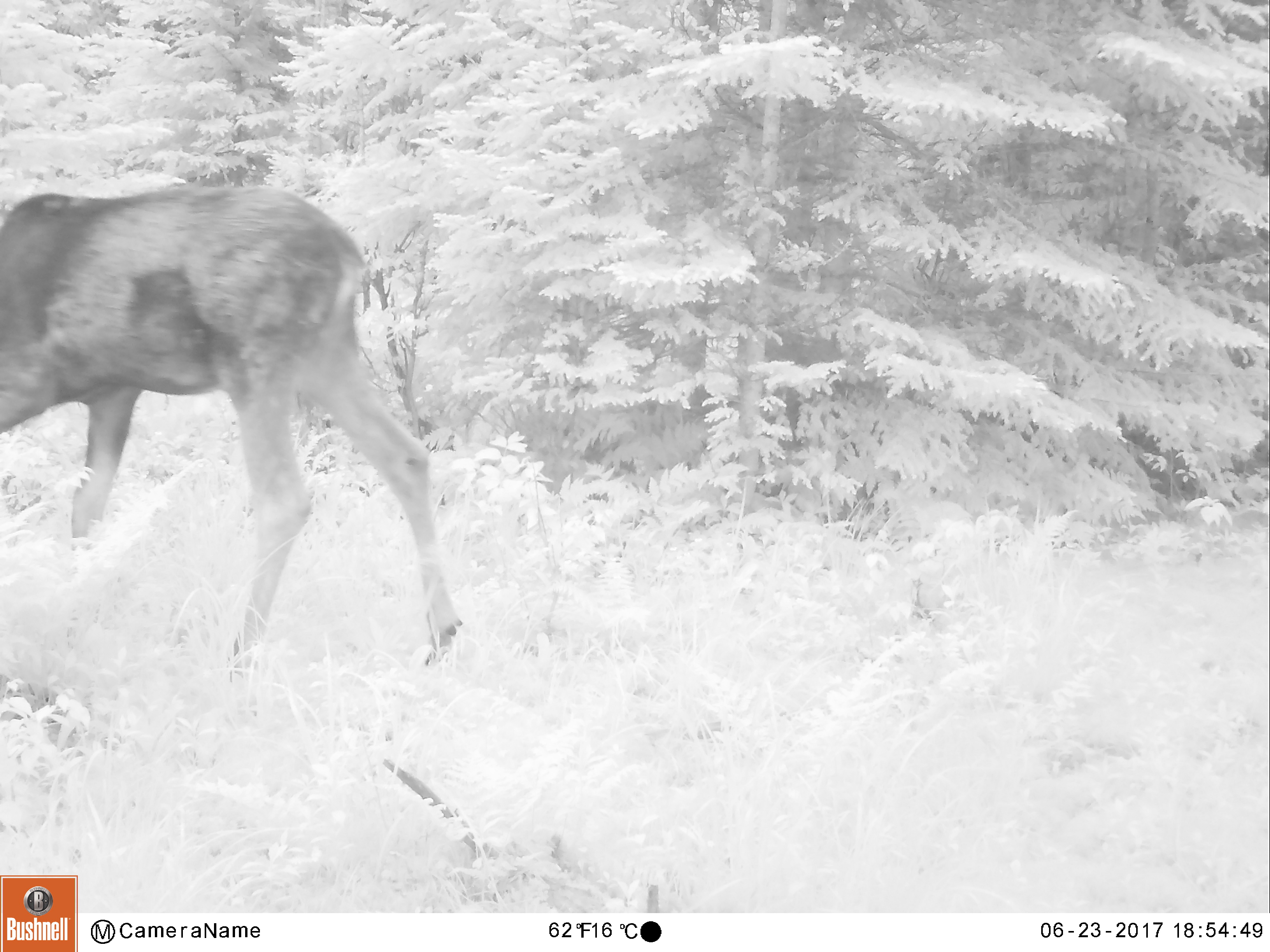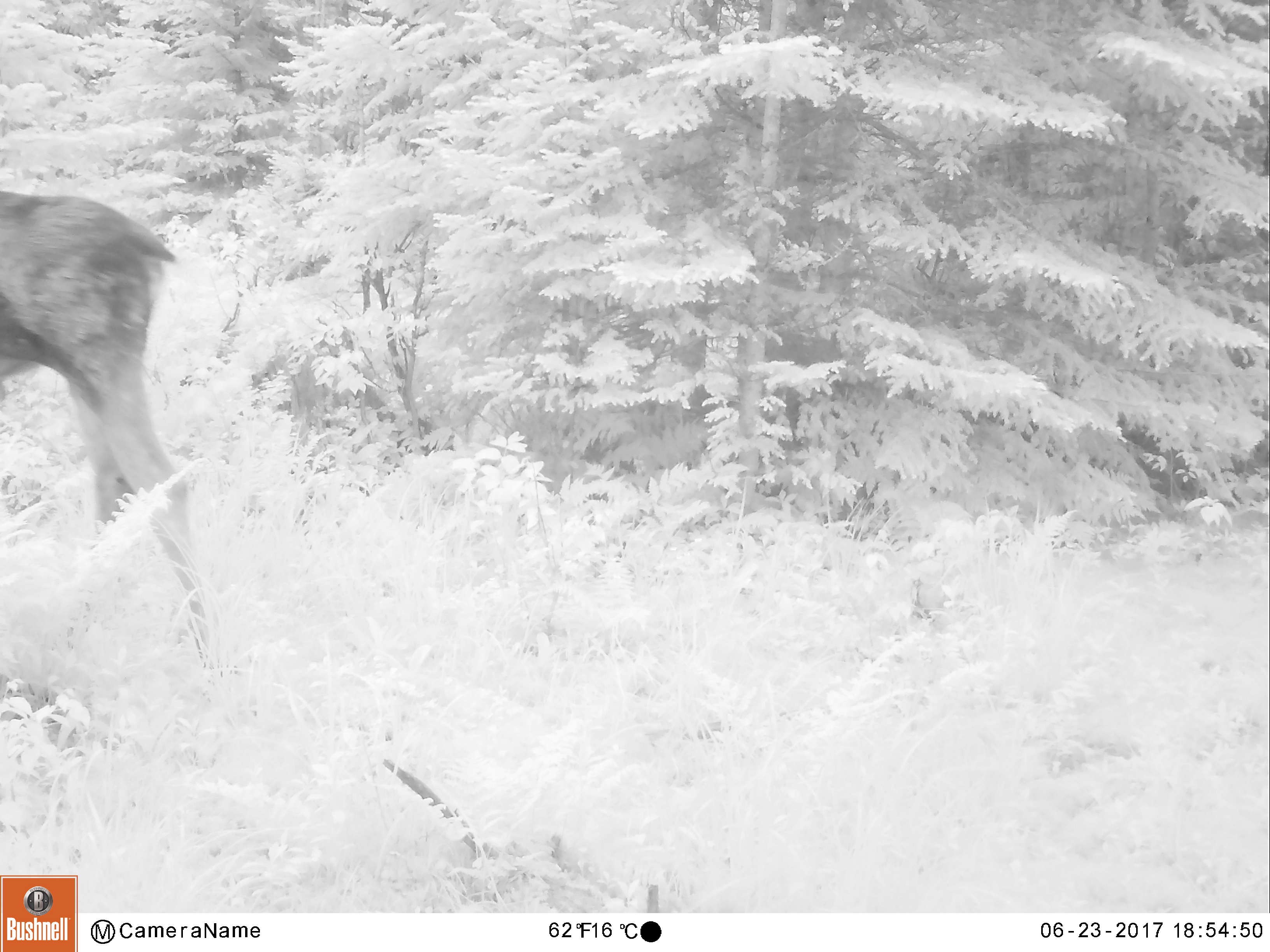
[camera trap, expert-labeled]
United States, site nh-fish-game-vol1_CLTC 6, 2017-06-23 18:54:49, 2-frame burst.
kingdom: Animalia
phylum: Chordata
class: Mammalia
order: Artiodactyla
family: Cervidae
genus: Alces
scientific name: Alces alces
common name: moose